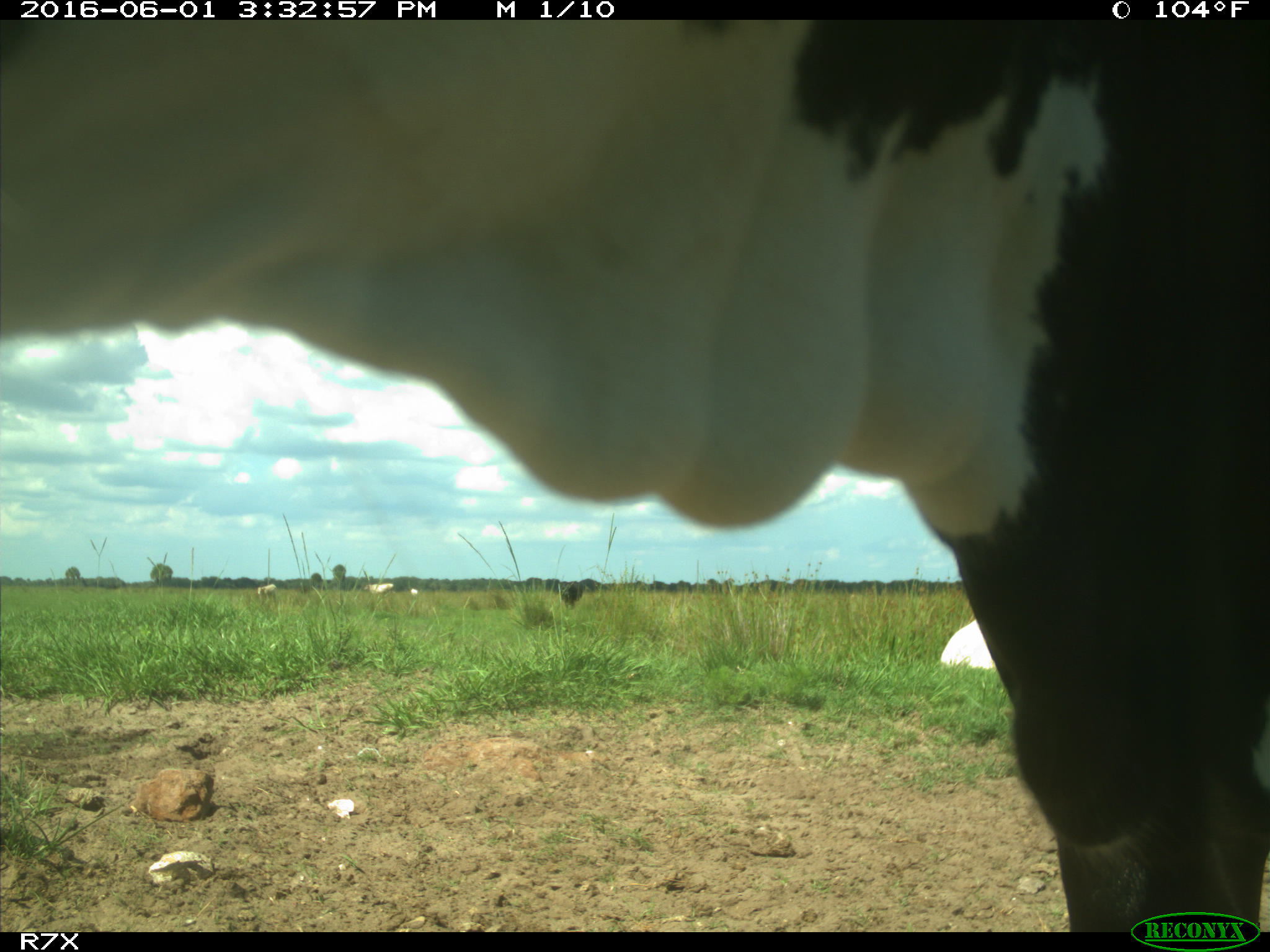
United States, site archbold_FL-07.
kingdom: Animalia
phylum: Chordata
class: Mammalia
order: Artiodactyla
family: Bovidae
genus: Bos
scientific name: Bos taurus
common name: domestic cow